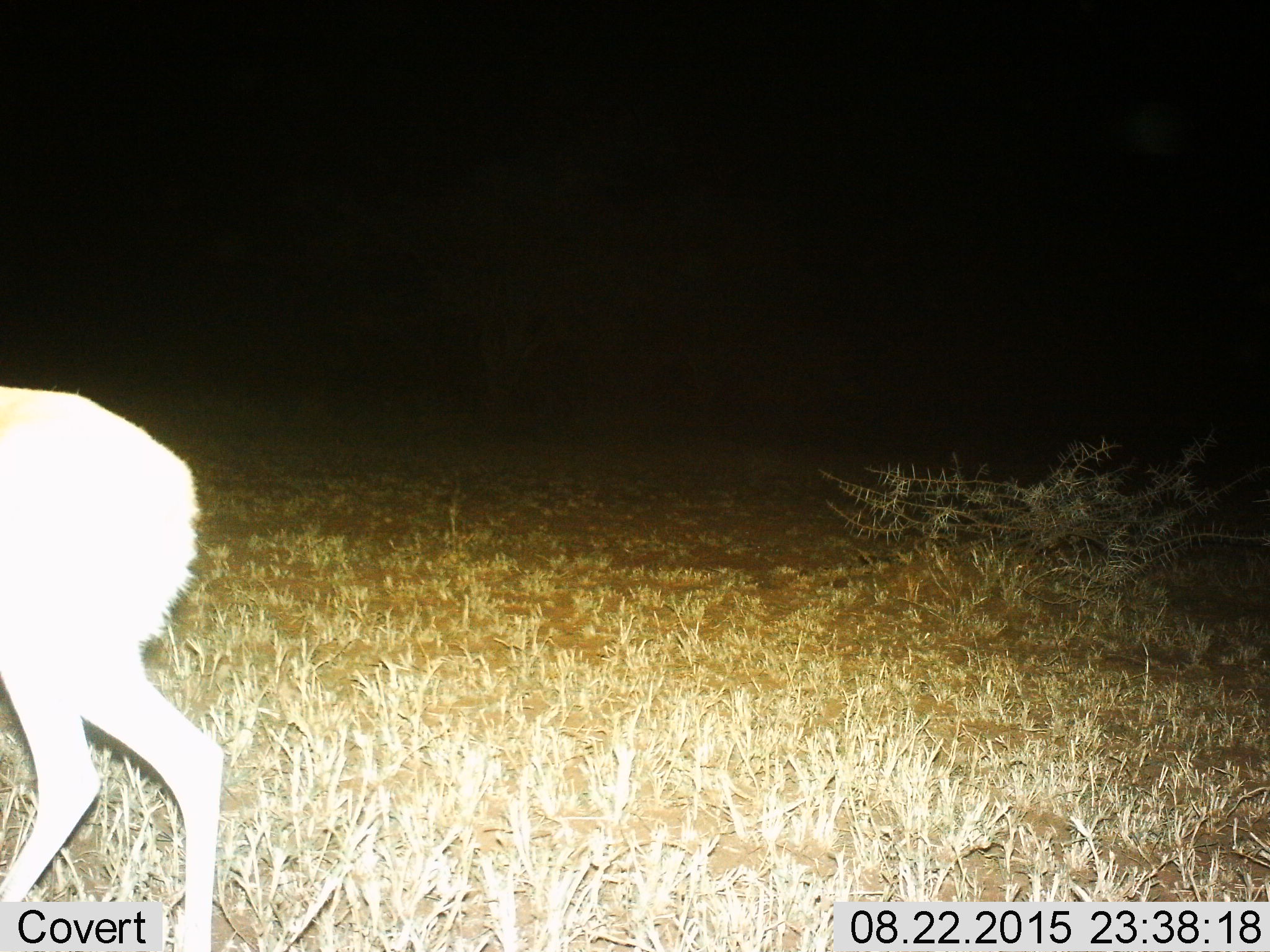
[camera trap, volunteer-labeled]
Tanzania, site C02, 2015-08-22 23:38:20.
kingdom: Animalia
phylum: Chordata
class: Mammalia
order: Artiodactyla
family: Bovidae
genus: Eudorcas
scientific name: Eudorcas thomsonii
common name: thomson's gazelle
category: gazellethomsons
Gazellethomsons (thomson's gazelle) (Eudorcas thomsonii), count 1. Behavior (volunteer vote fractions): standing 50%, resting 0%, moving 50%, interacting 0%. Young present (vote fraction): 0%. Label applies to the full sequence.